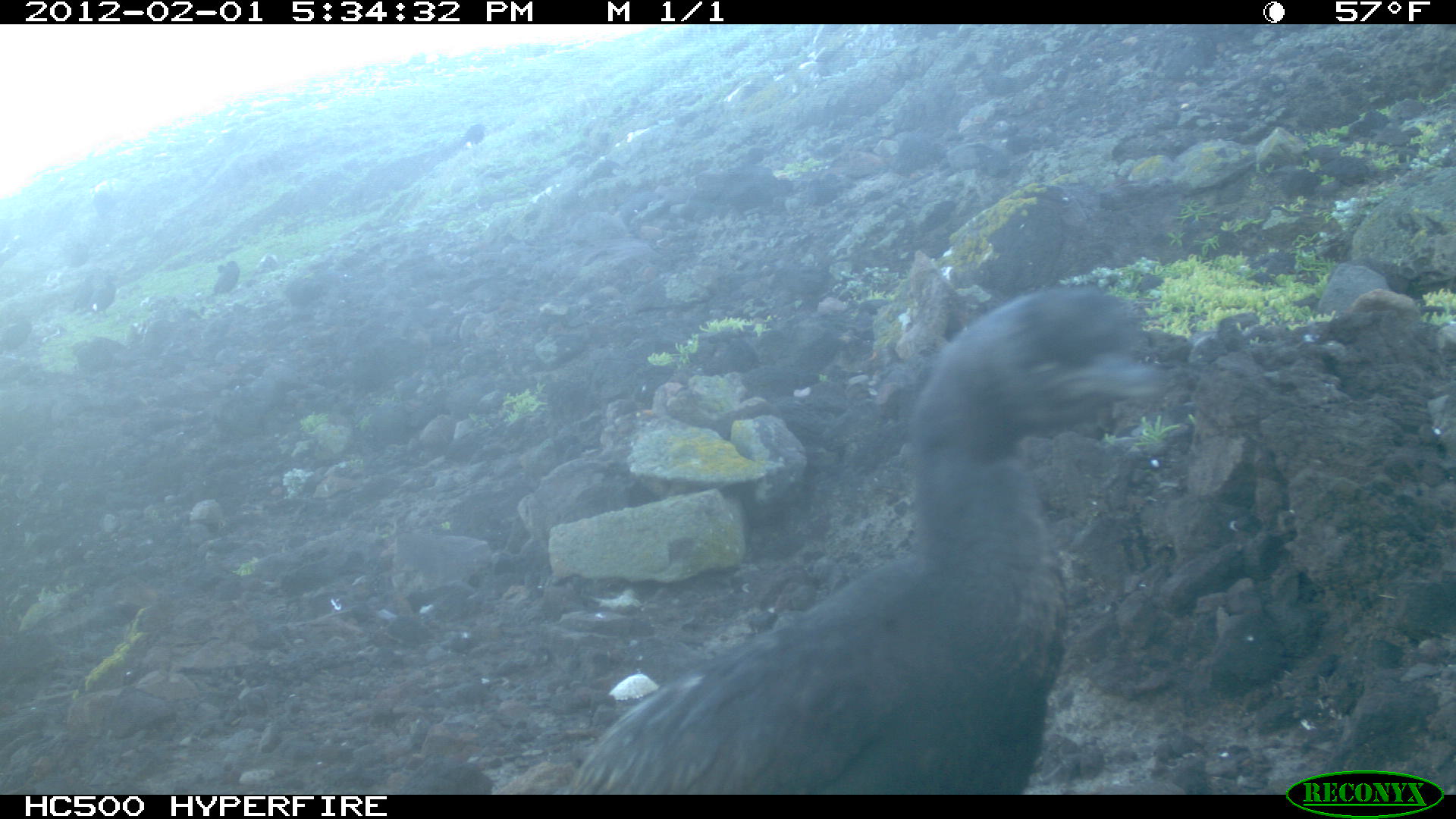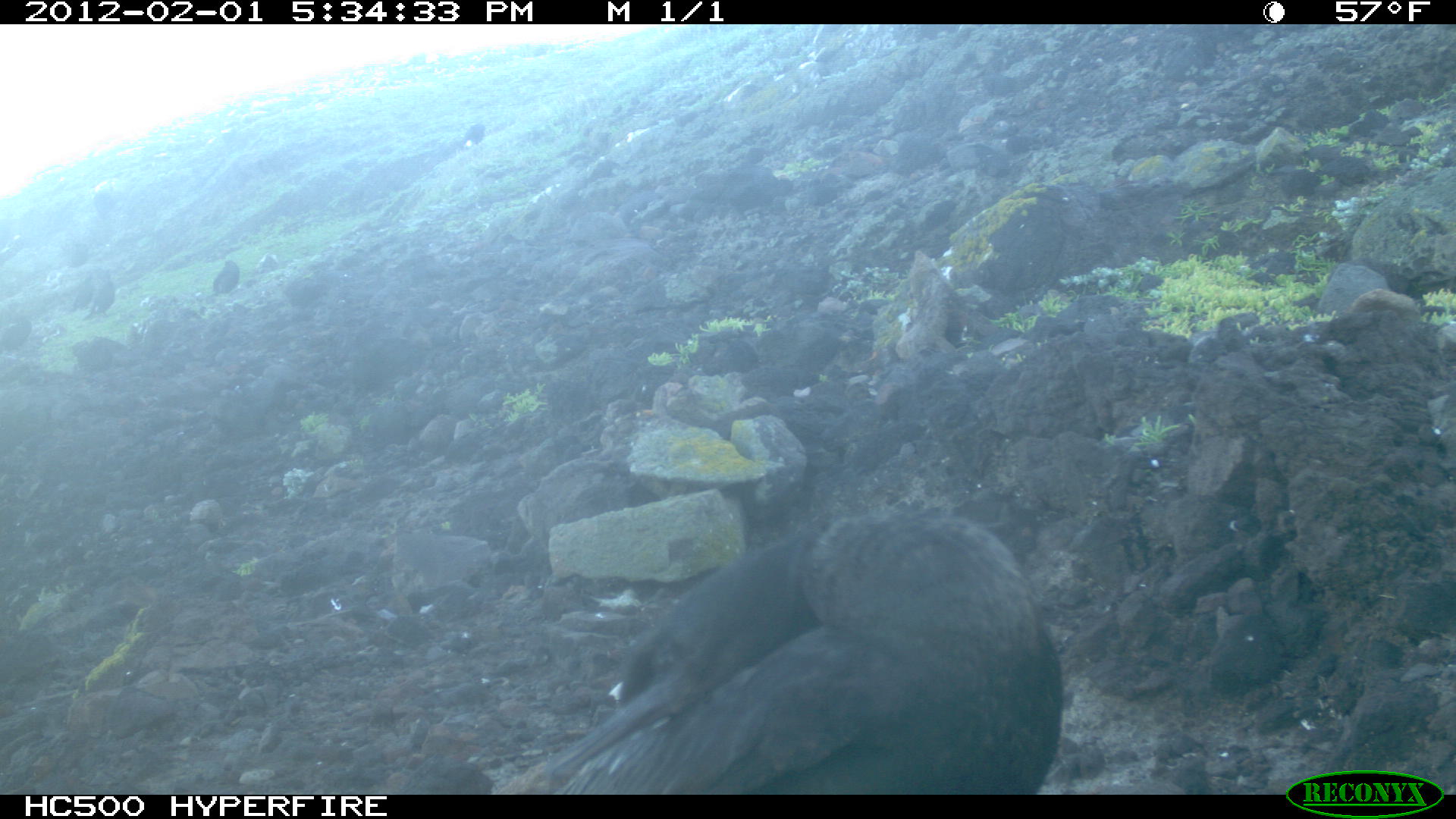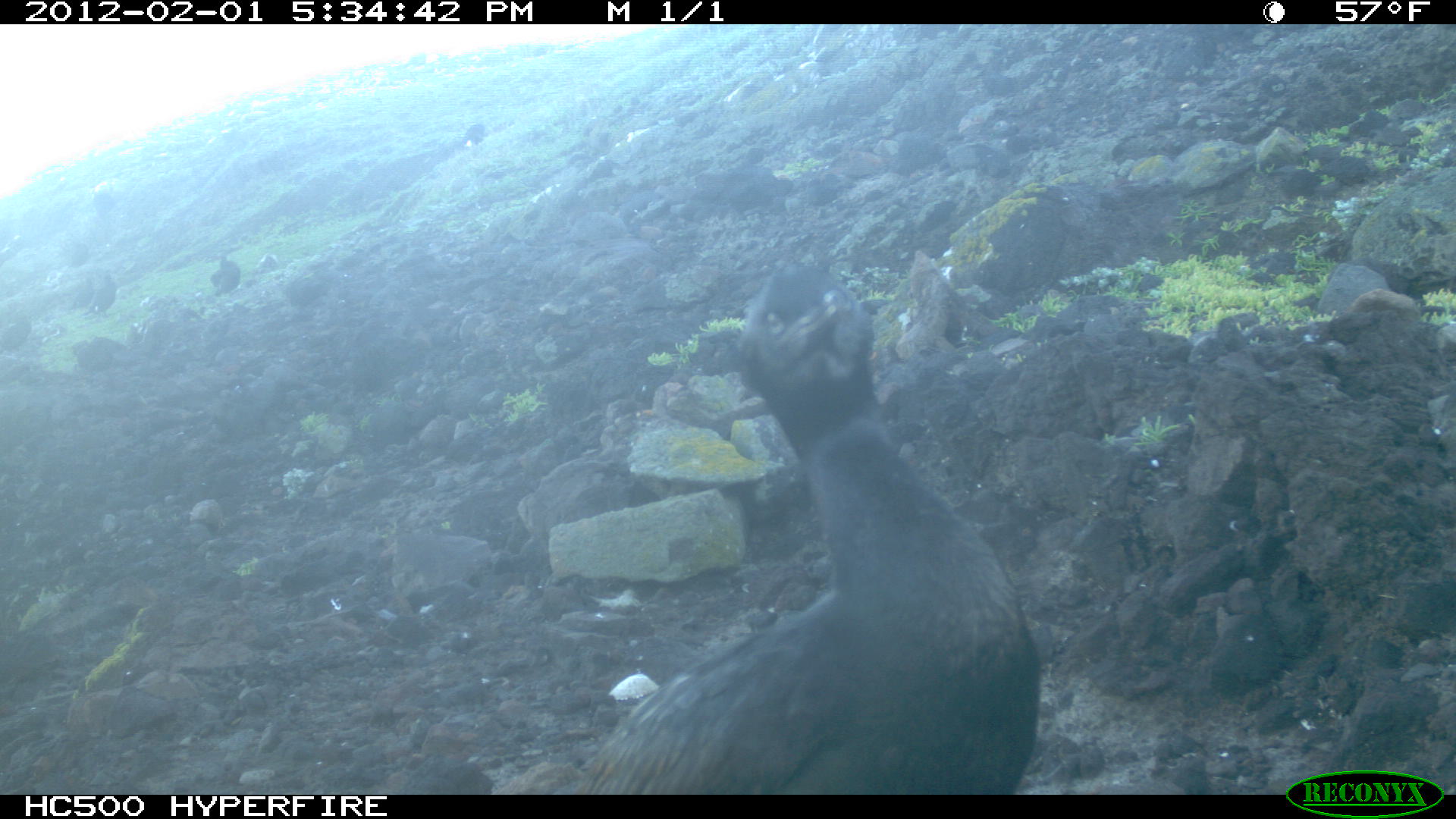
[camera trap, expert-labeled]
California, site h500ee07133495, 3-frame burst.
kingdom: Animalia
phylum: Chordata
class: Aves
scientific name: Aves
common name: bird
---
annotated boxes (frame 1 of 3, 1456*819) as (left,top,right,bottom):
bird: (563,287,1189,795); (74,282,114,318); (213,260,240,296); (460,122,485,150)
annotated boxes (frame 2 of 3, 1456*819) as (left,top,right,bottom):
bird: (496,513,1059,795); (83,268,115,322); (1,311,31,350); (67,271,93,310); (213,260,240,295); (460,124,488,149)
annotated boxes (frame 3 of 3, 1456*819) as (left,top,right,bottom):
bird: (565,262,1037,793); (79,274,117,322); (209,249,241,297); (0,315,31,355)